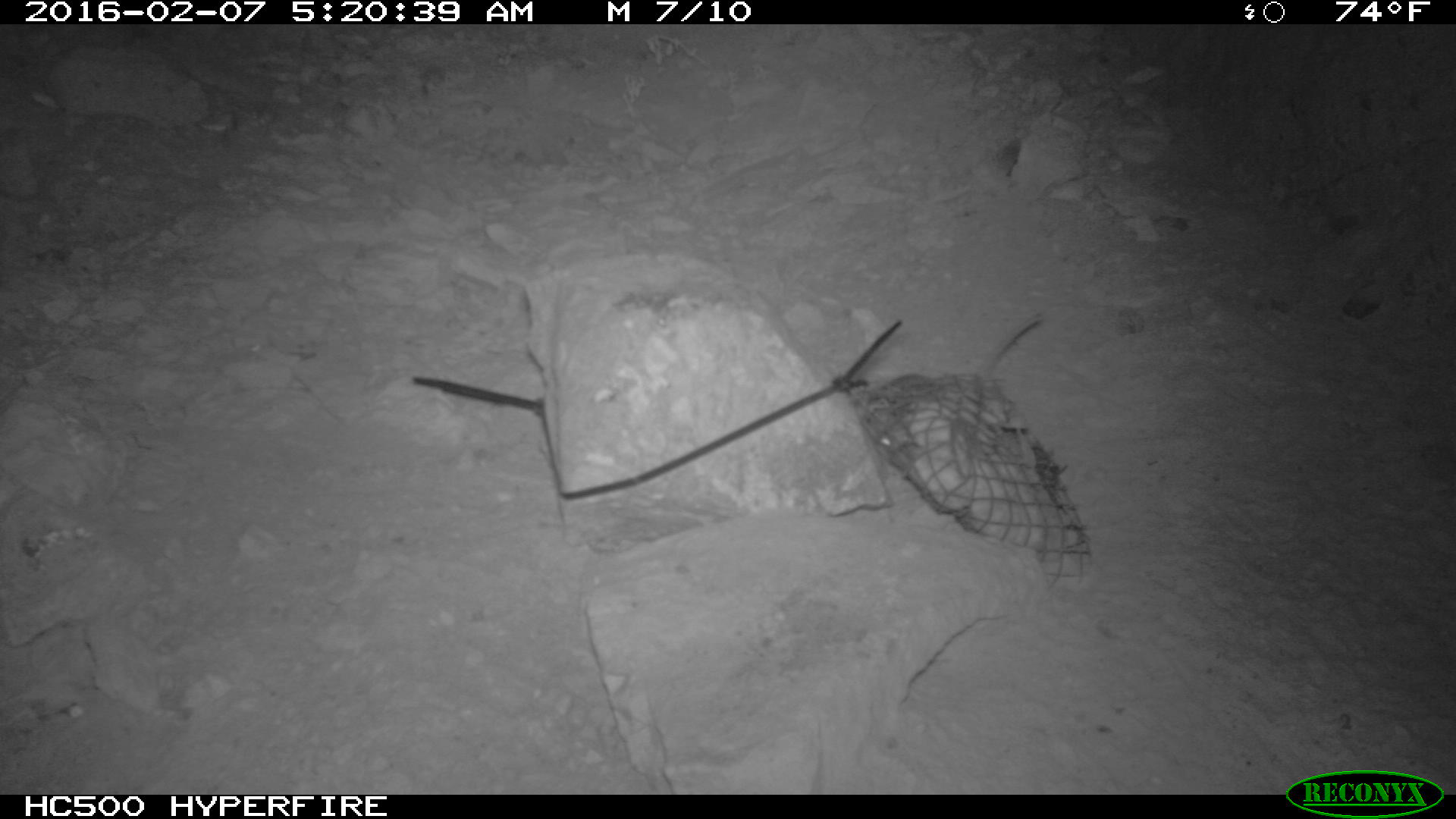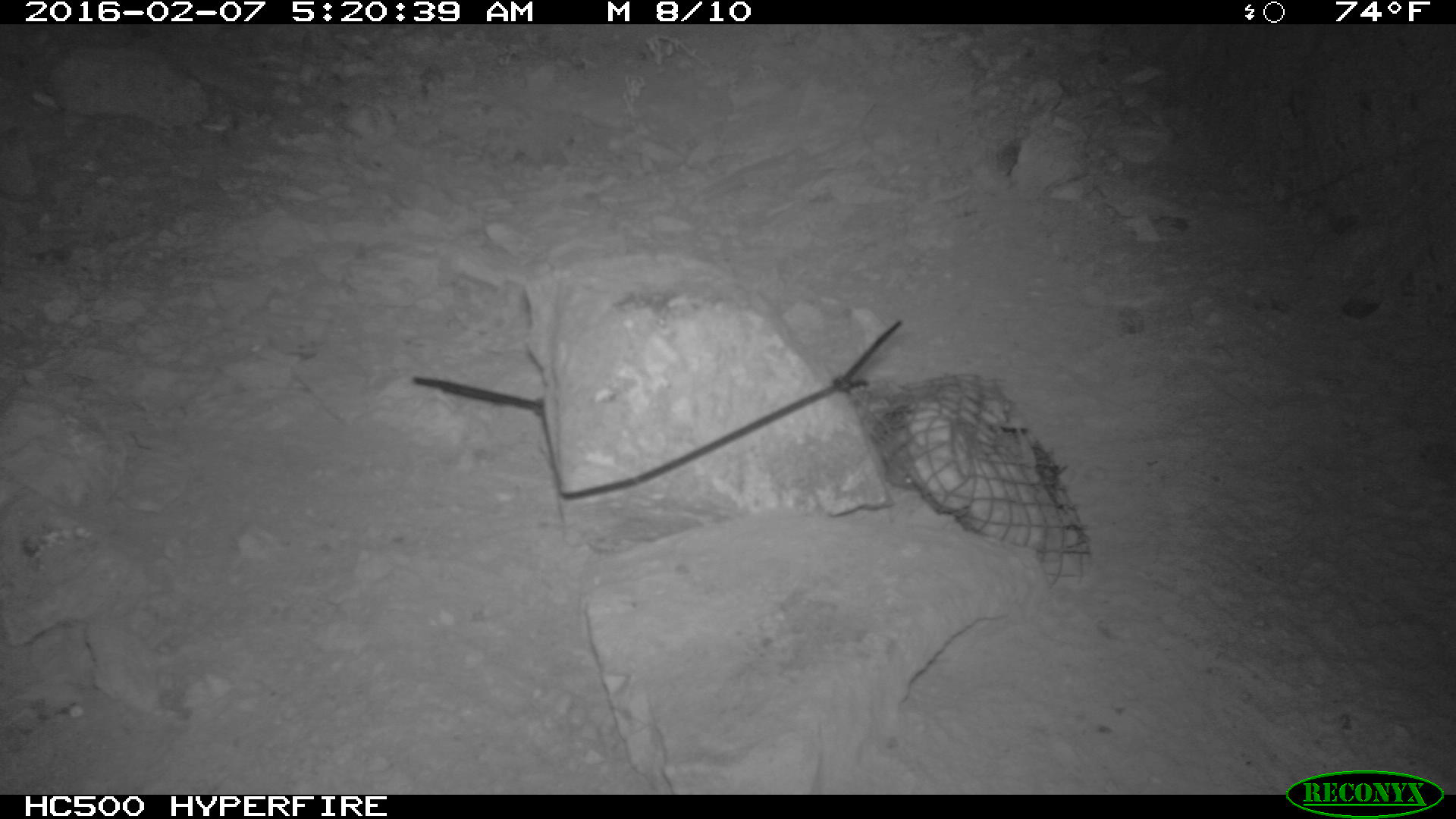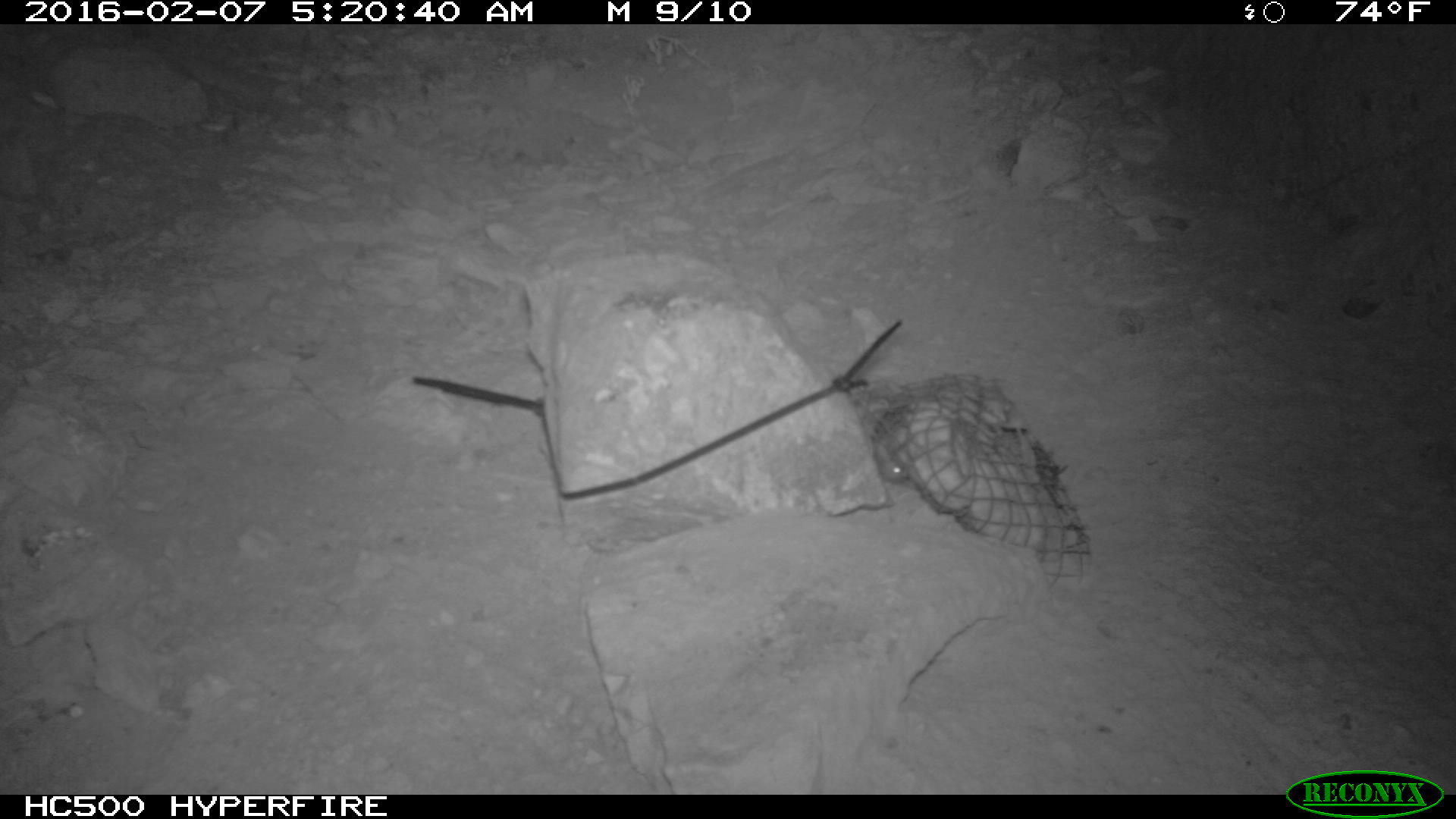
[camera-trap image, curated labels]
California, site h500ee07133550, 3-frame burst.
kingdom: Animalia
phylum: Chordata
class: Mammalia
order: Rodentia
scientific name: Rodentia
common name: rodent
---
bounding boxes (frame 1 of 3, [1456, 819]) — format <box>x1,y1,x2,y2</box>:
rodent: <box>878,314,1046,392</box>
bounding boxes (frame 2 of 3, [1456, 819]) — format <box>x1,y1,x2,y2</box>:
rodent: <box>879,427,918,489</box>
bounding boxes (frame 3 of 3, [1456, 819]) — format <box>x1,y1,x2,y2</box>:
rodent: <box>875,443,908,487</box>